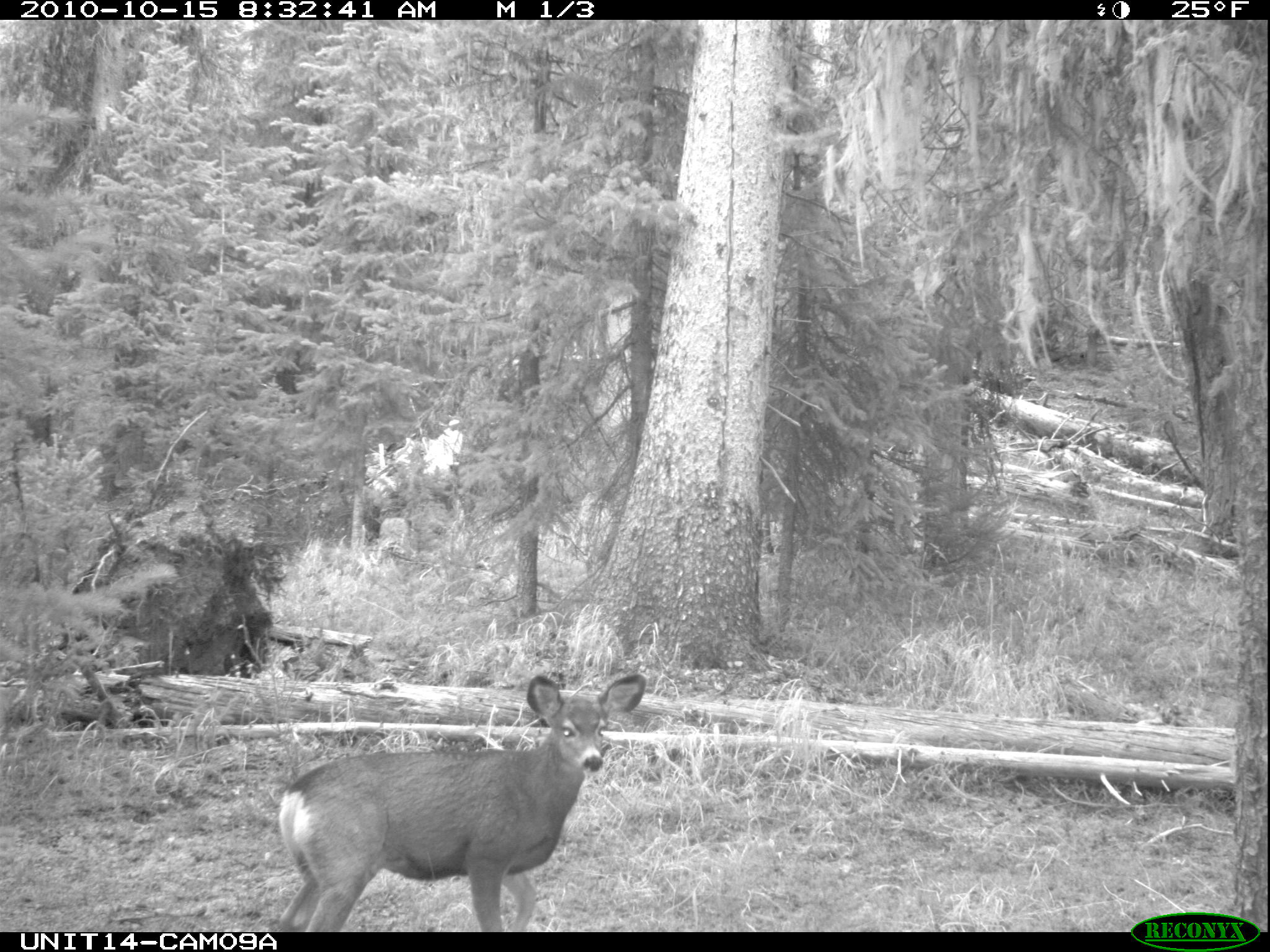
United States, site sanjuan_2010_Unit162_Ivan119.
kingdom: Animalia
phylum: Chordata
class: Mammalia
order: Artiodactyla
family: Cervidae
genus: Odocoileus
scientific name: Odocoileus hemionus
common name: mule deer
Odocoileus hemionus (mule deer).